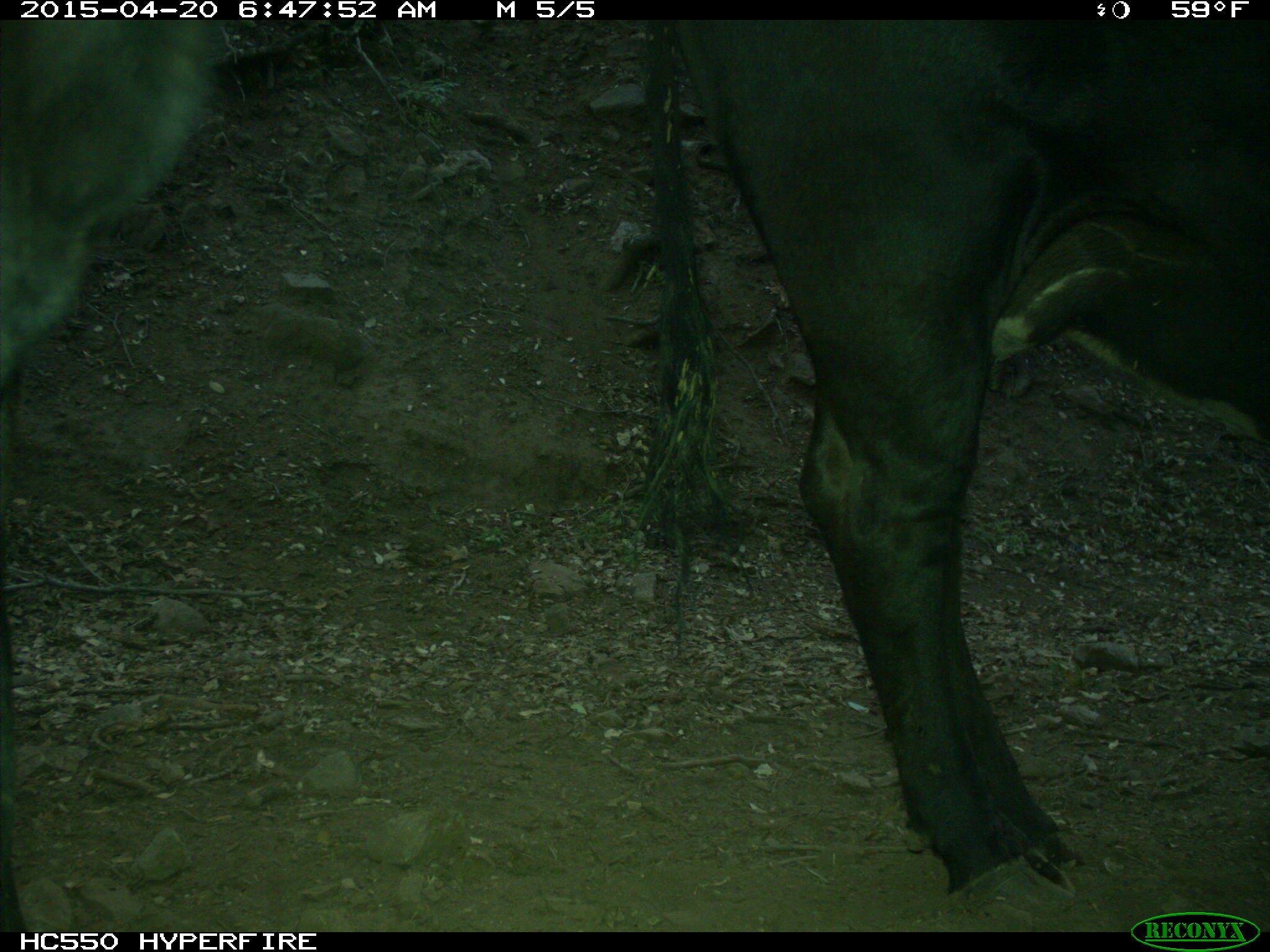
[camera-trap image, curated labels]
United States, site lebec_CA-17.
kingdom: Animalia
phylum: Chordata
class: Mammalia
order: Artiodactyla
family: Bovidae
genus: Bos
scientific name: Bos taurus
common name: domestic cow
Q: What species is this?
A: Bos taurus (domestic cow).